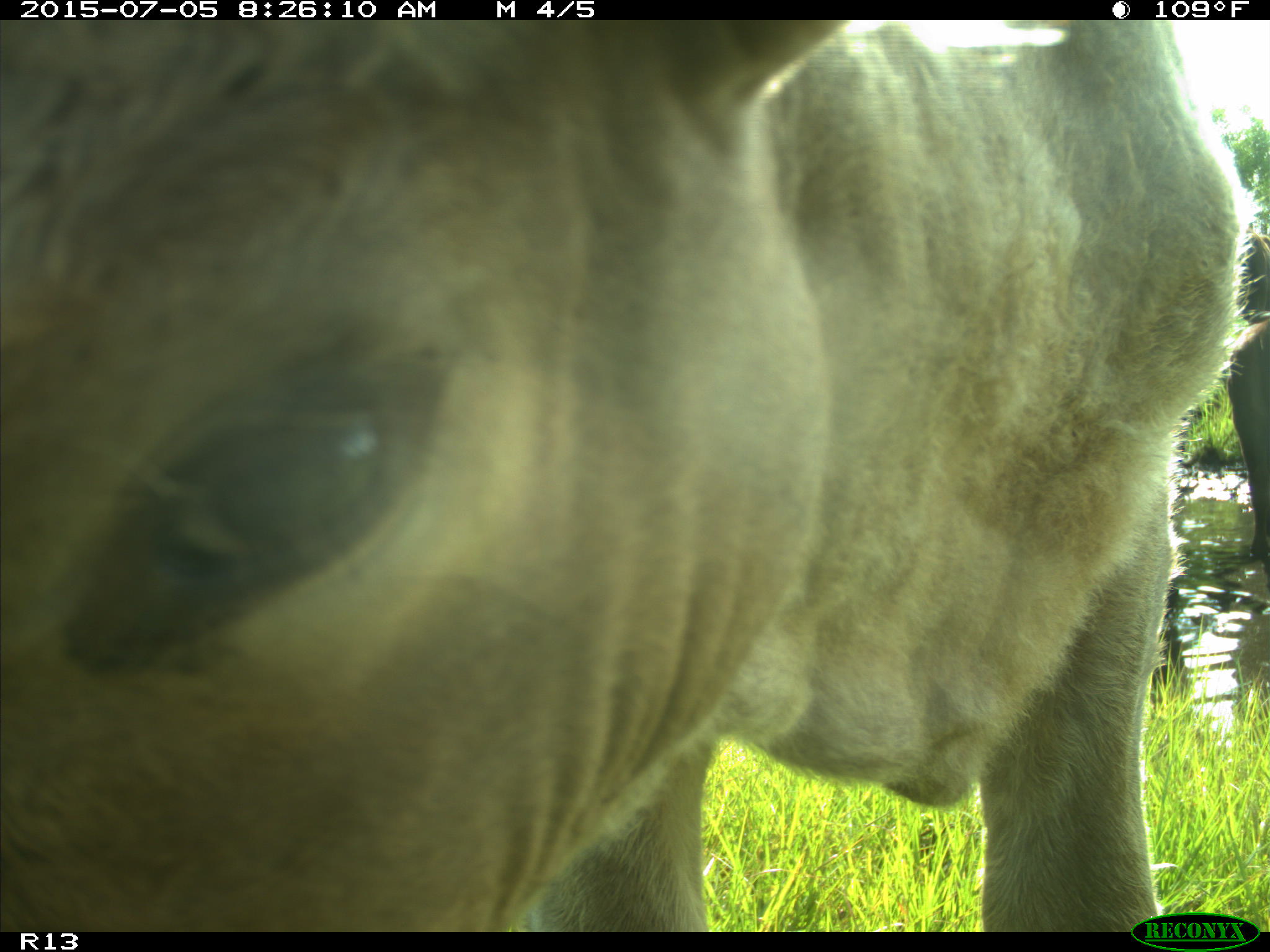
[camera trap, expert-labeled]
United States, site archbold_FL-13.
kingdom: Animalia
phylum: Chordata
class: Mammalia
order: Artiodactyla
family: Bovidae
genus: Bos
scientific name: Bos taurus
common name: domestic cow